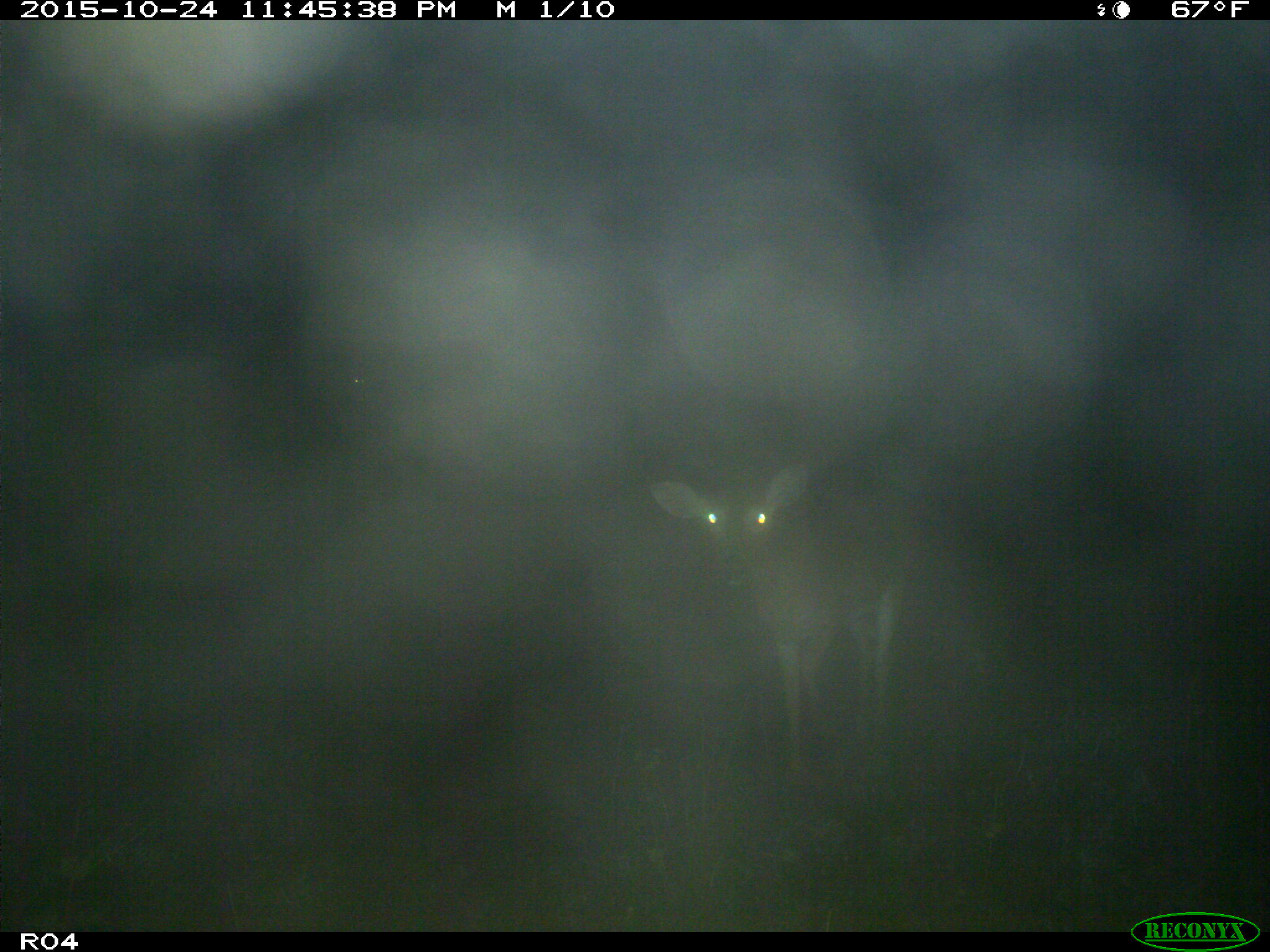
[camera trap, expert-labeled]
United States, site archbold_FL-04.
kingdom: Animalia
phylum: Chordata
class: Mammalia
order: Artiodactyla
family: Cervidae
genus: Odocoileus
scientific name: Odocoileus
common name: deer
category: unidentified deer